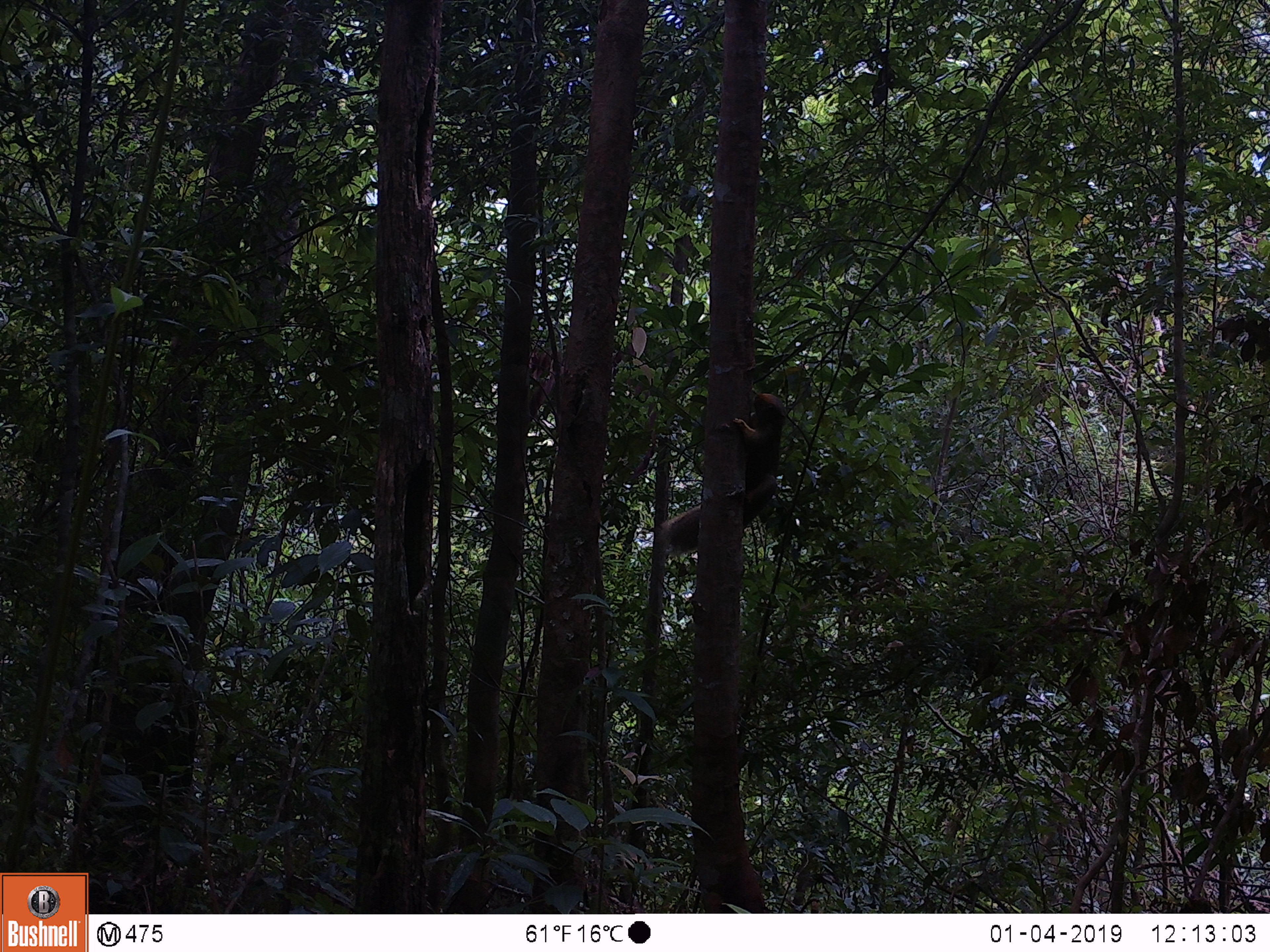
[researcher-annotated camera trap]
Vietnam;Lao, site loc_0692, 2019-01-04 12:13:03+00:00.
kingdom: Animalia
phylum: Chordata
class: Mammalia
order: Rodentia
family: Sciuridae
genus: Callosciurus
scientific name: Callosciurus erythraeus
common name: pallas's squirrel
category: pallass squirrel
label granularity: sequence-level